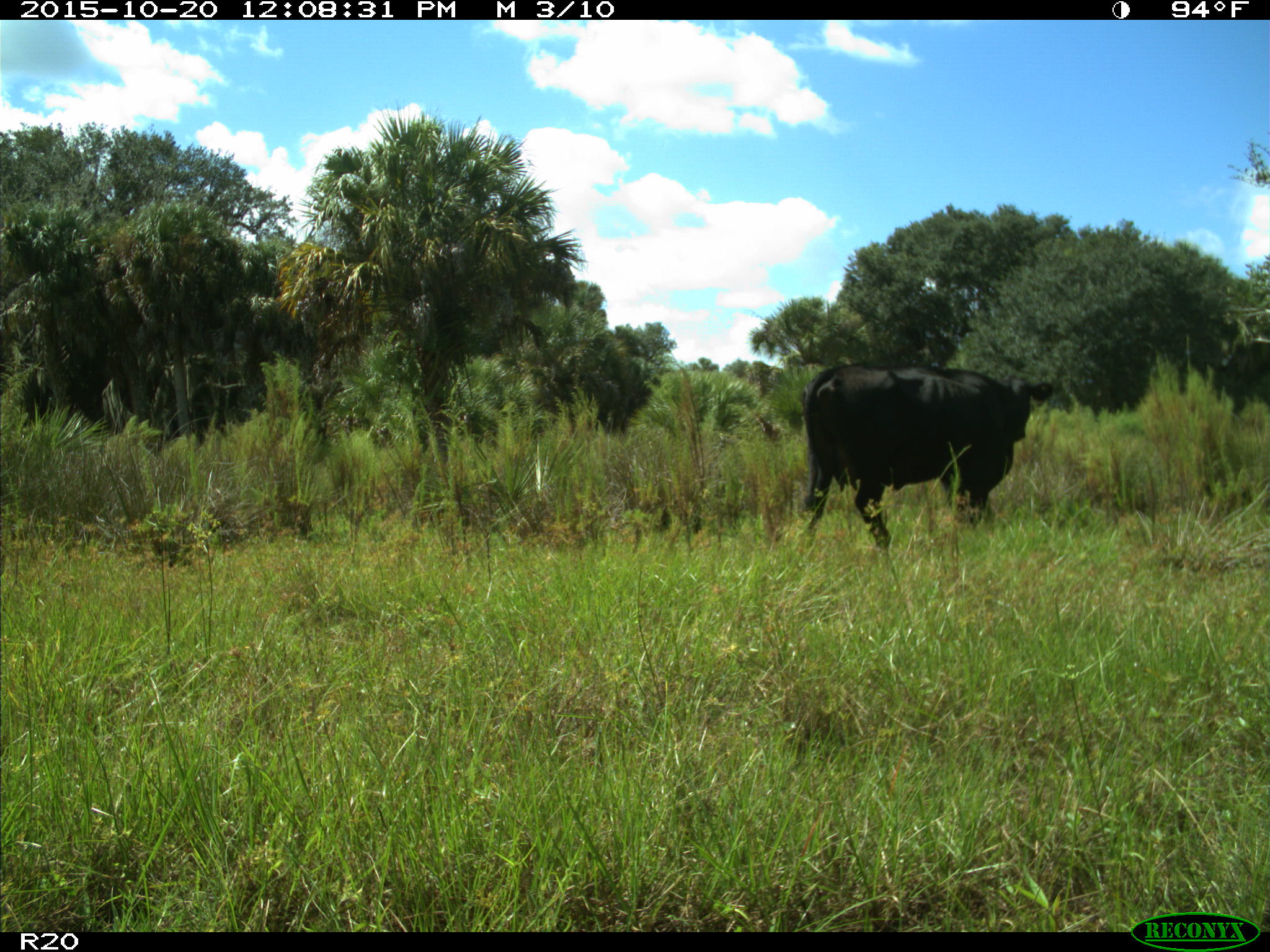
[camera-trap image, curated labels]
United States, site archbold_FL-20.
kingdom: Animalia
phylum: Chordata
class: Mammalia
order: Artiodactyla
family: Bovidae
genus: Bos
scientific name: Bos taurus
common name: domestic cow